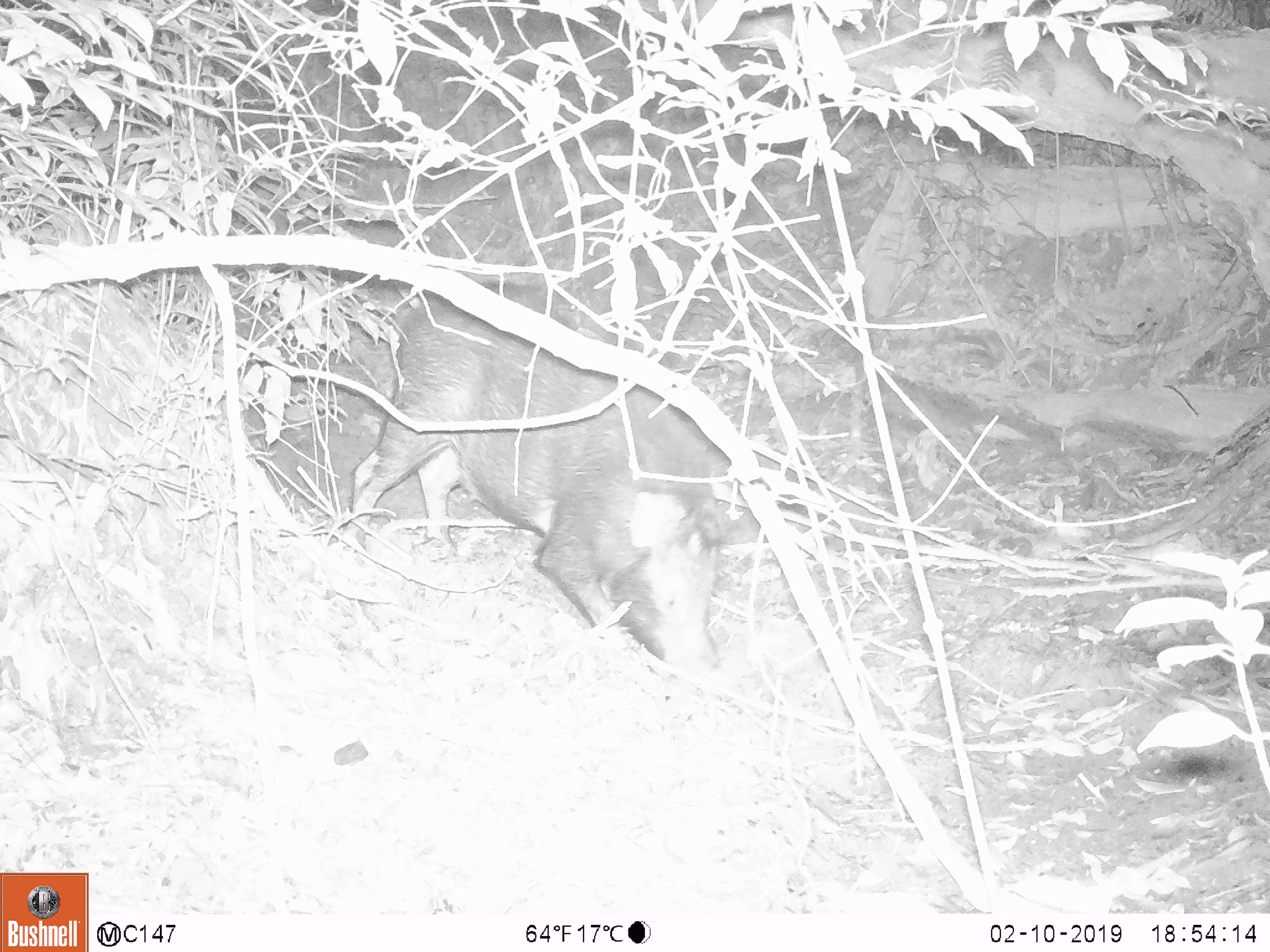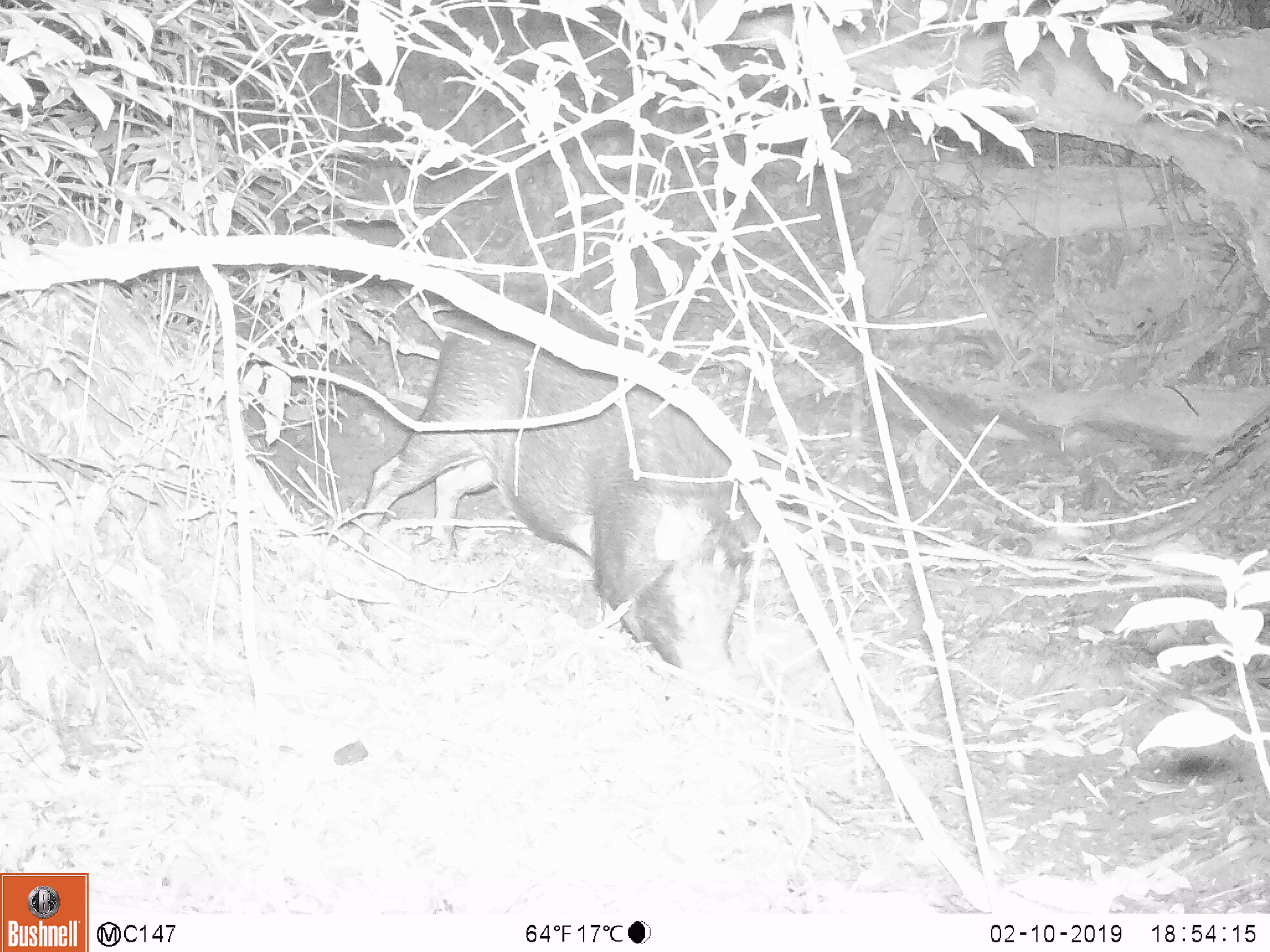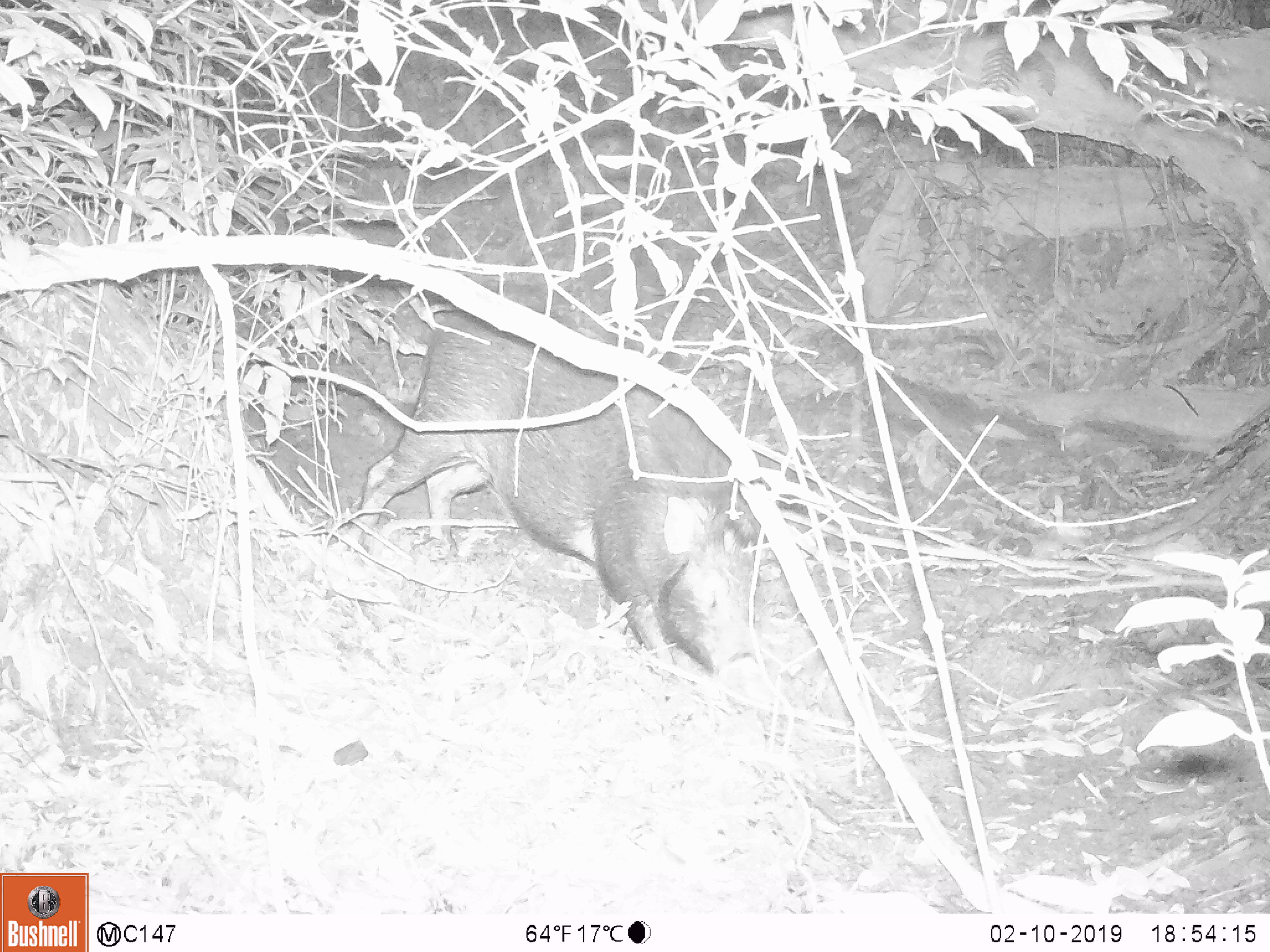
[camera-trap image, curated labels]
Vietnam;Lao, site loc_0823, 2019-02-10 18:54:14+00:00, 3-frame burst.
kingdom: Animalia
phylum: Chordata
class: Mammalia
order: Artiodactyla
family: Suidae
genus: Sus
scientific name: Sus scrofa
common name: eurasian wild pig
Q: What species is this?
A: Eurasian wild pig (Sus scrofa).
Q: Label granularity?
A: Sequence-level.